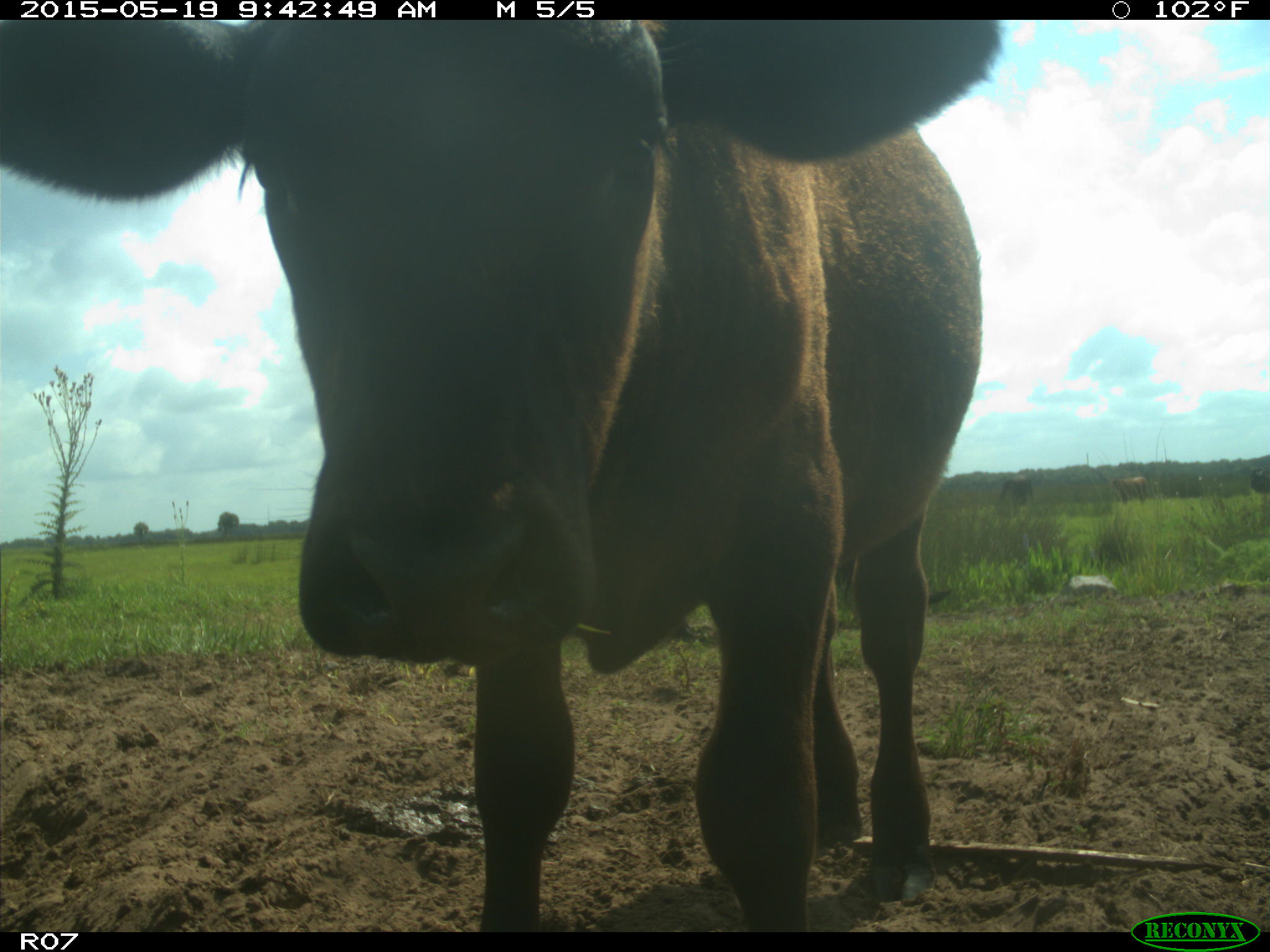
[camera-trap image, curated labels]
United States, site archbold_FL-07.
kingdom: Animalia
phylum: Chordata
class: Mammalia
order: Artiodactyla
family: Bovidae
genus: Bos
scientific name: Bos taurus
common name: domestic cow